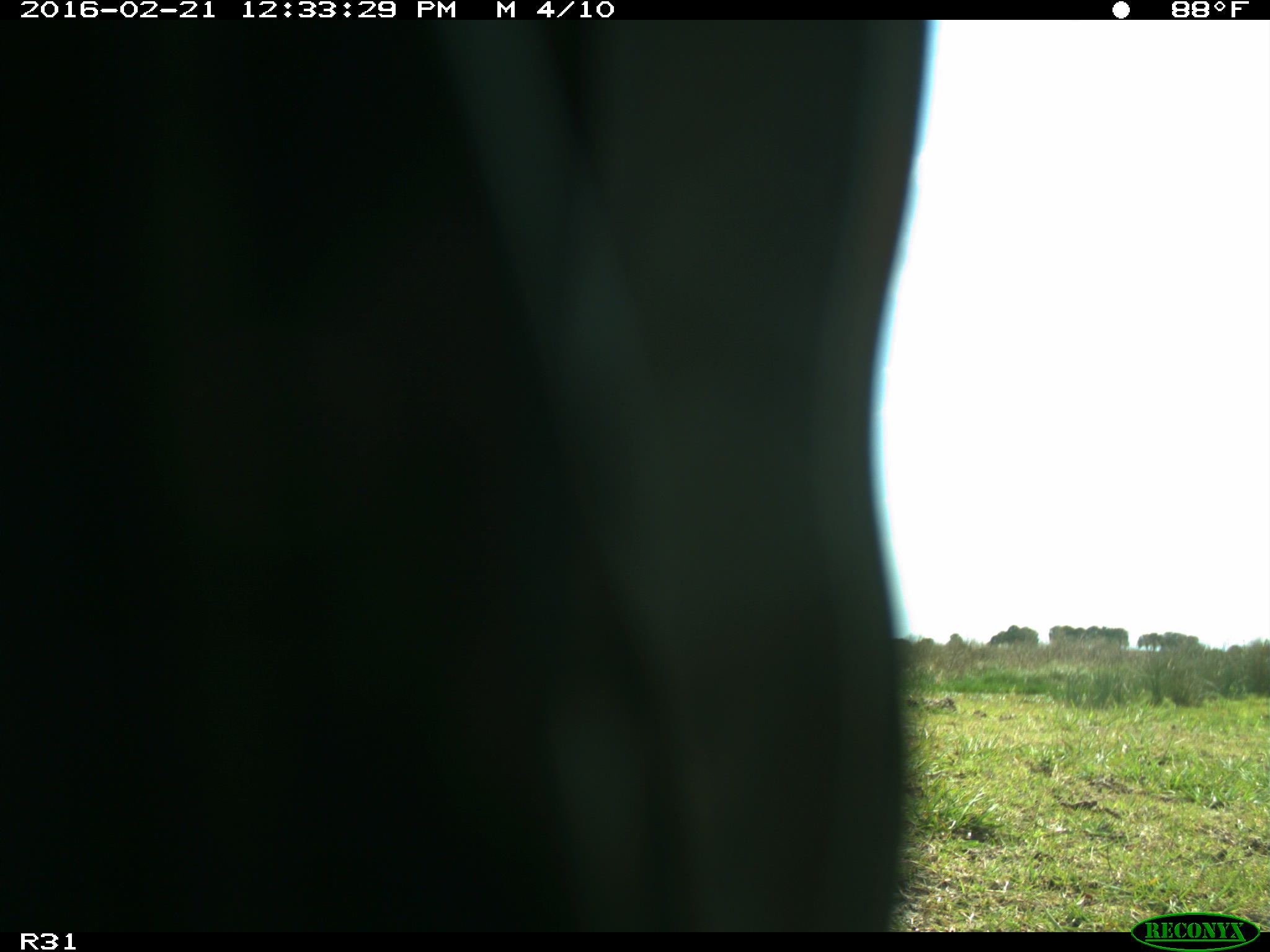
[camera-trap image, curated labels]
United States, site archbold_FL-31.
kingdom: Animalia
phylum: Chordata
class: Aves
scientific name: Aves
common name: birds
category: unidentified bird